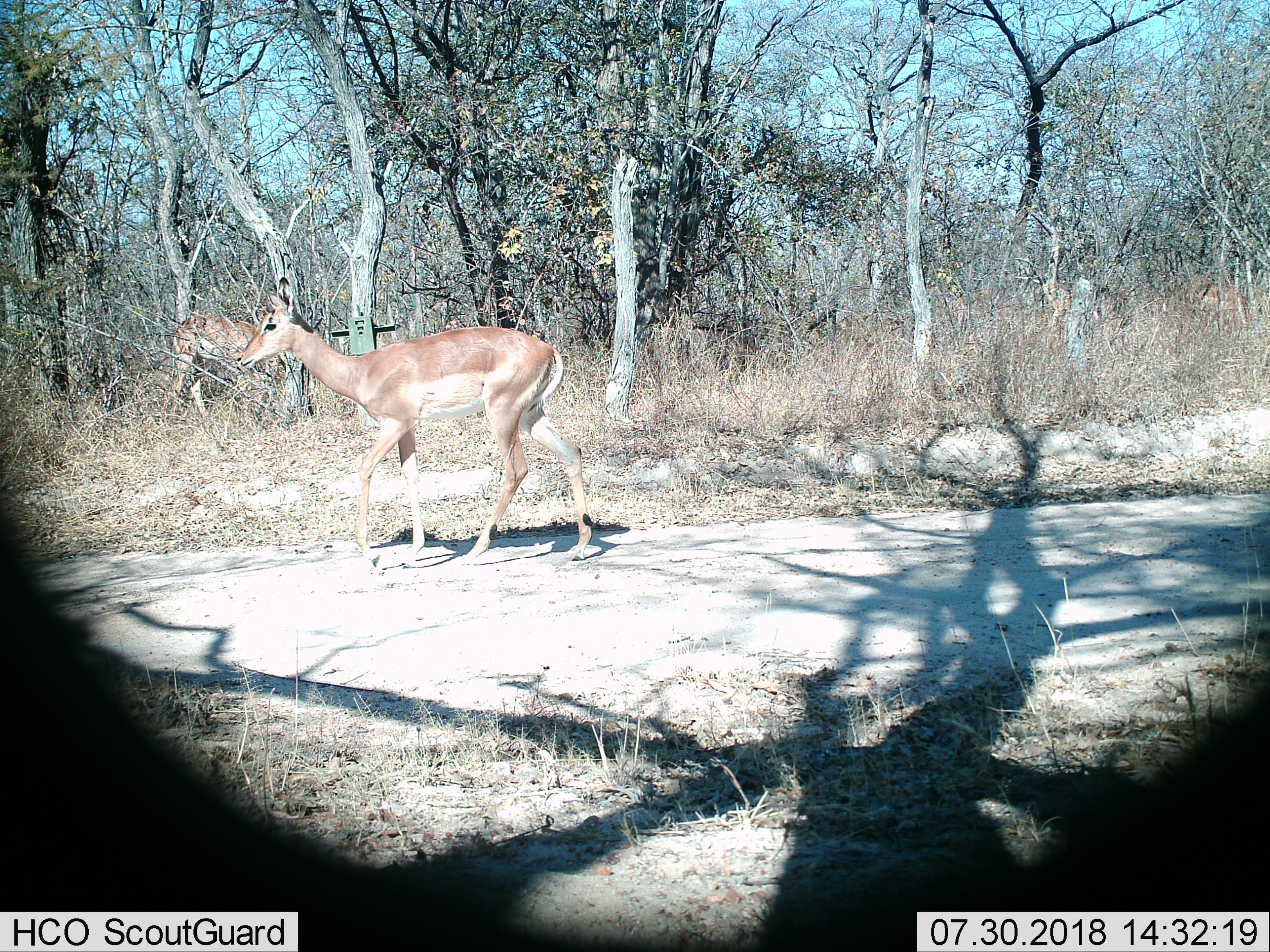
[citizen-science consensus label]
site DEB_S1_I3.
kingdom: Animalia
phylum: Chordata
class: Mammalia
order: Artiodactyla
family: Bovidae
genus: Aepyceros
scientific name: Aepyceros melampus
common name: impala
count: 2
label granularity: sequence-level